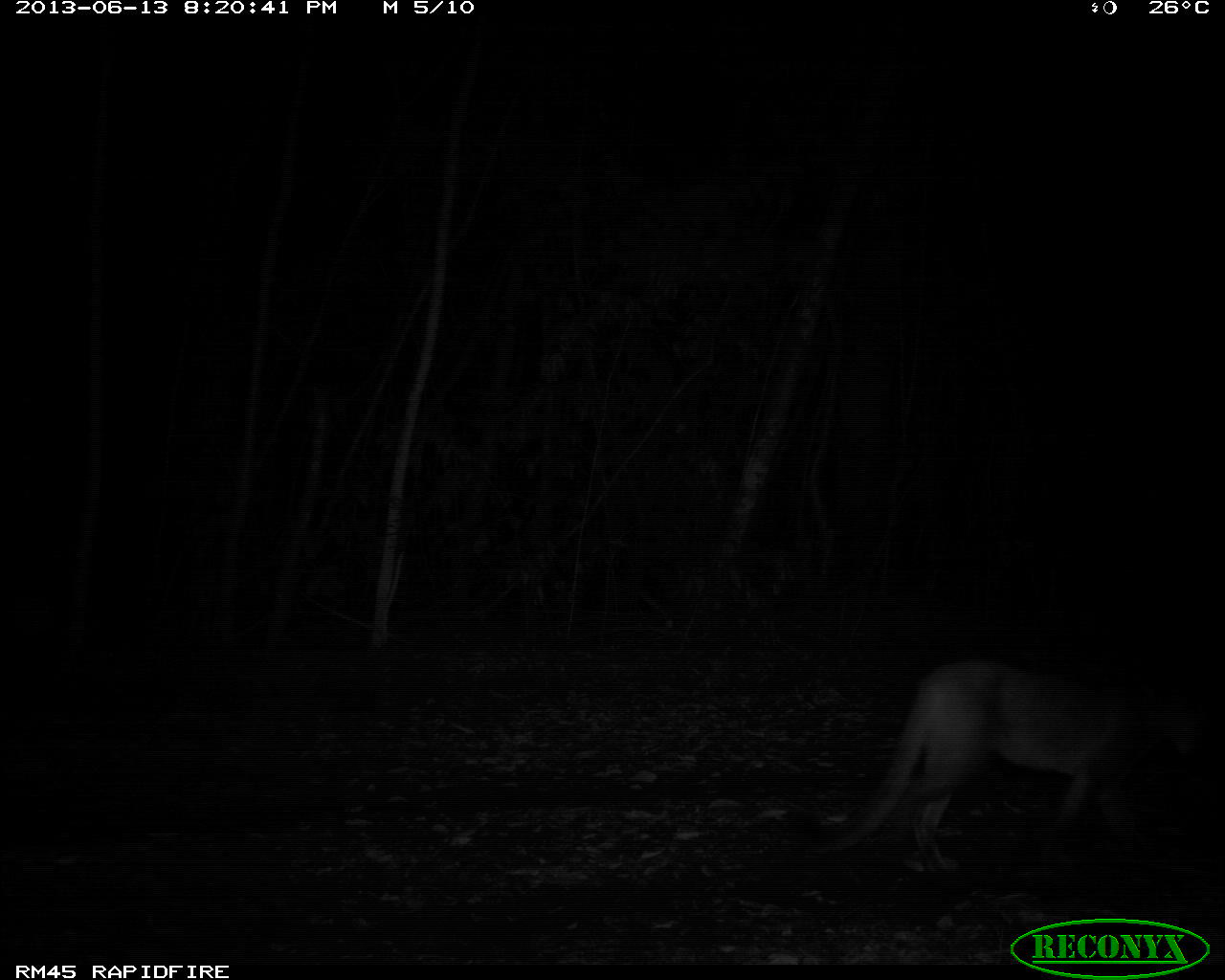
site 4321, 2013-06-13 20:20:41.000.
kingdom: Animalia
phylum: Chordata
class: Mammalia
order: Carnivora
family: Felidae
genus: Puma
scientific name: Puma concolor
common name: mountain lion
Puma concolor (mountain lion), count 1.